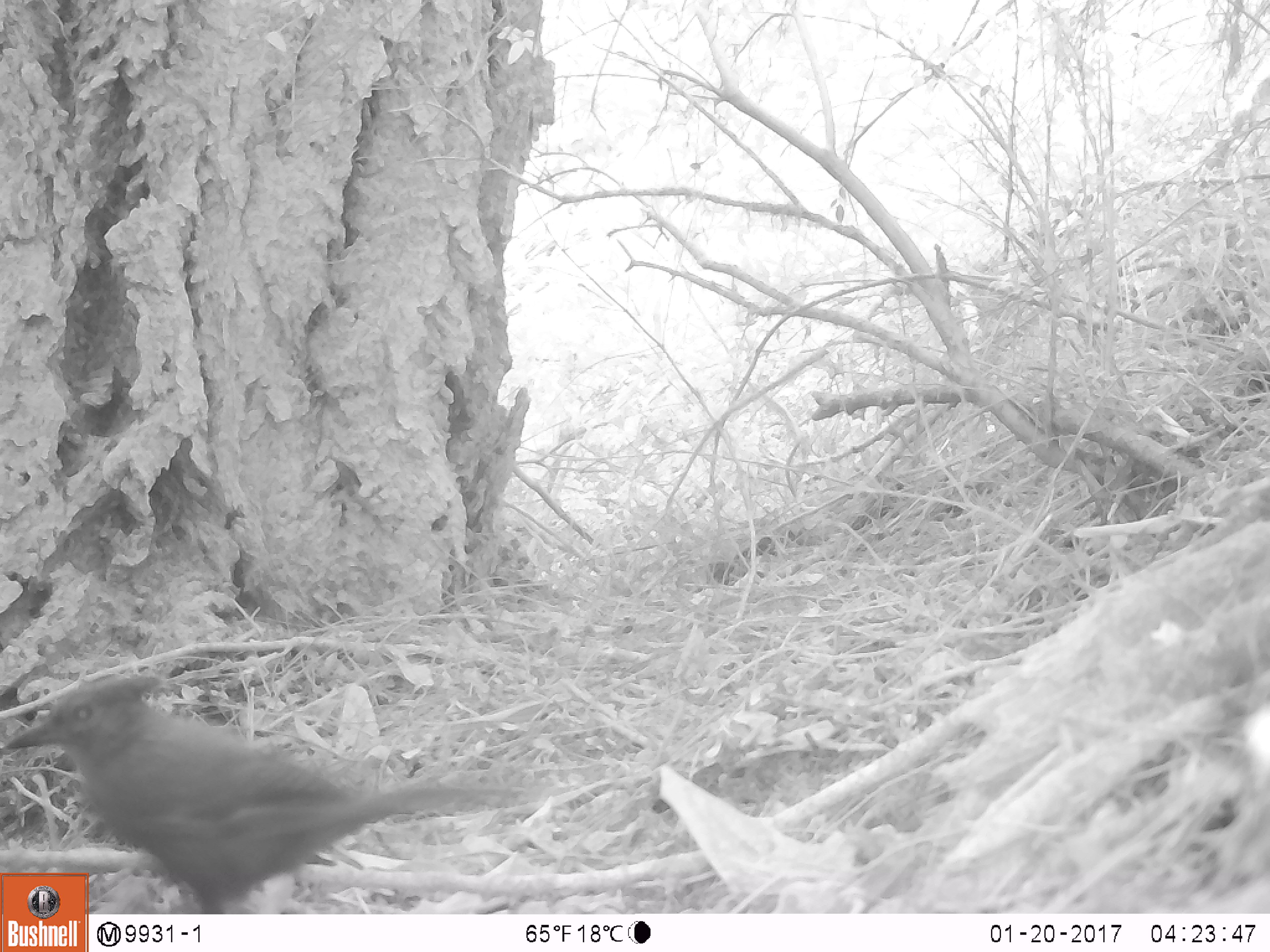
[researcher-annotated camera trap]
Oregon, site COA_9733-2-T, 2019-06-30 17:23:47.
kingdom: Animalia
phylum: Chordata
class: Aves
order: Passeriformes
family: Corvidae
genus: Cyanocitta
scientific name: Cyanocitta stelleri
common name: steller's jay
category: stellers jay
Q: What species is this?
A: Stellers jay (steller's jay) (Cyanocitta stelleri).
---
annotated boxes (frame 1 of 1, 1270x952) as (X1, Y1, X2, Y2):
stellers jay: (2, 667, 475, 869)